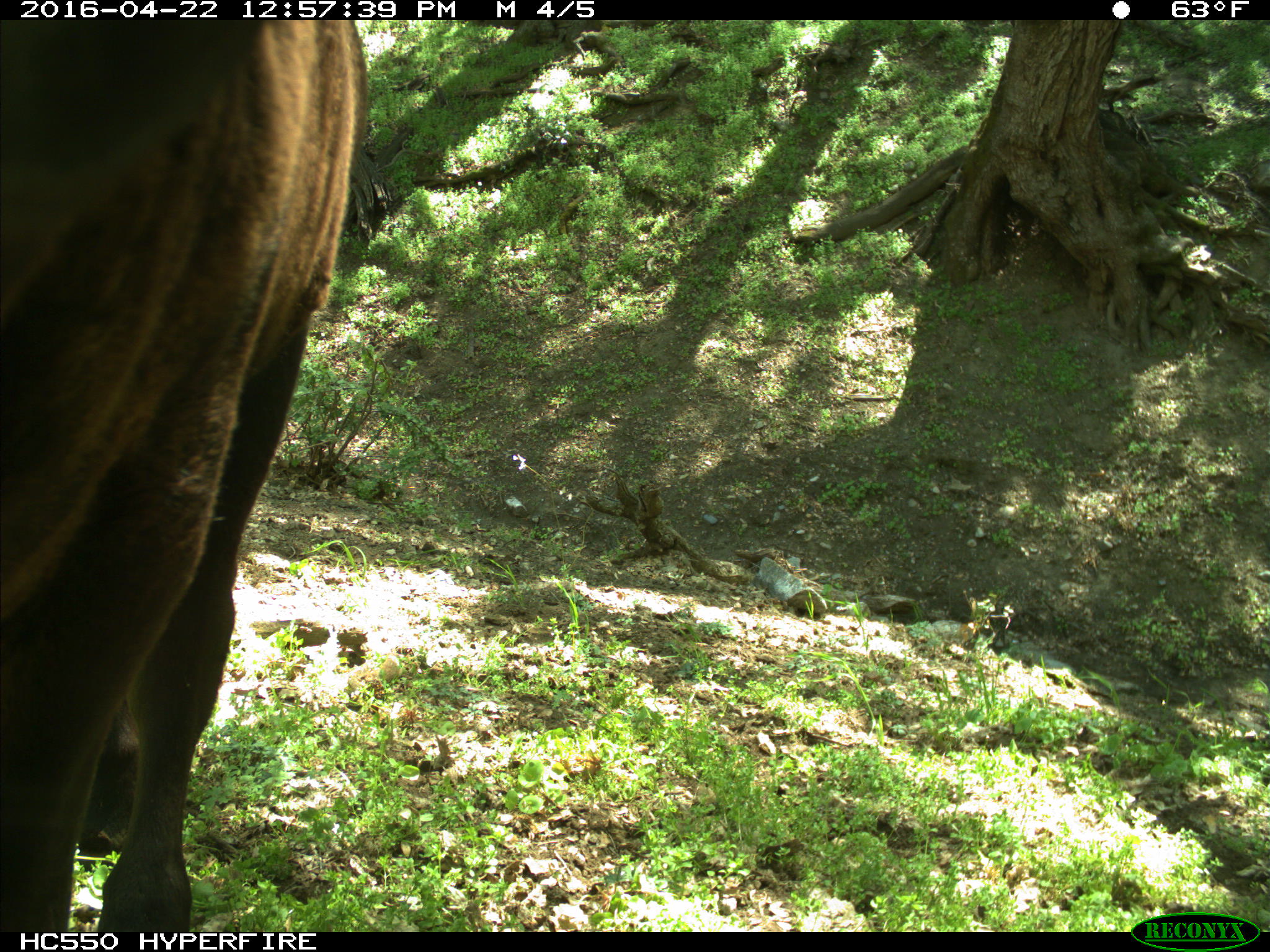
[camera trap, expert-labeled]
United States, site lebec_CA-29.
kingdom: Animalia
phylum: Chordata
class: Mammalia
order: Artiodactyla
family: Bovidae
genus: Bos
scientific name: Bos taurus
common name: domestic cow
Bos taurus (domestic cow).